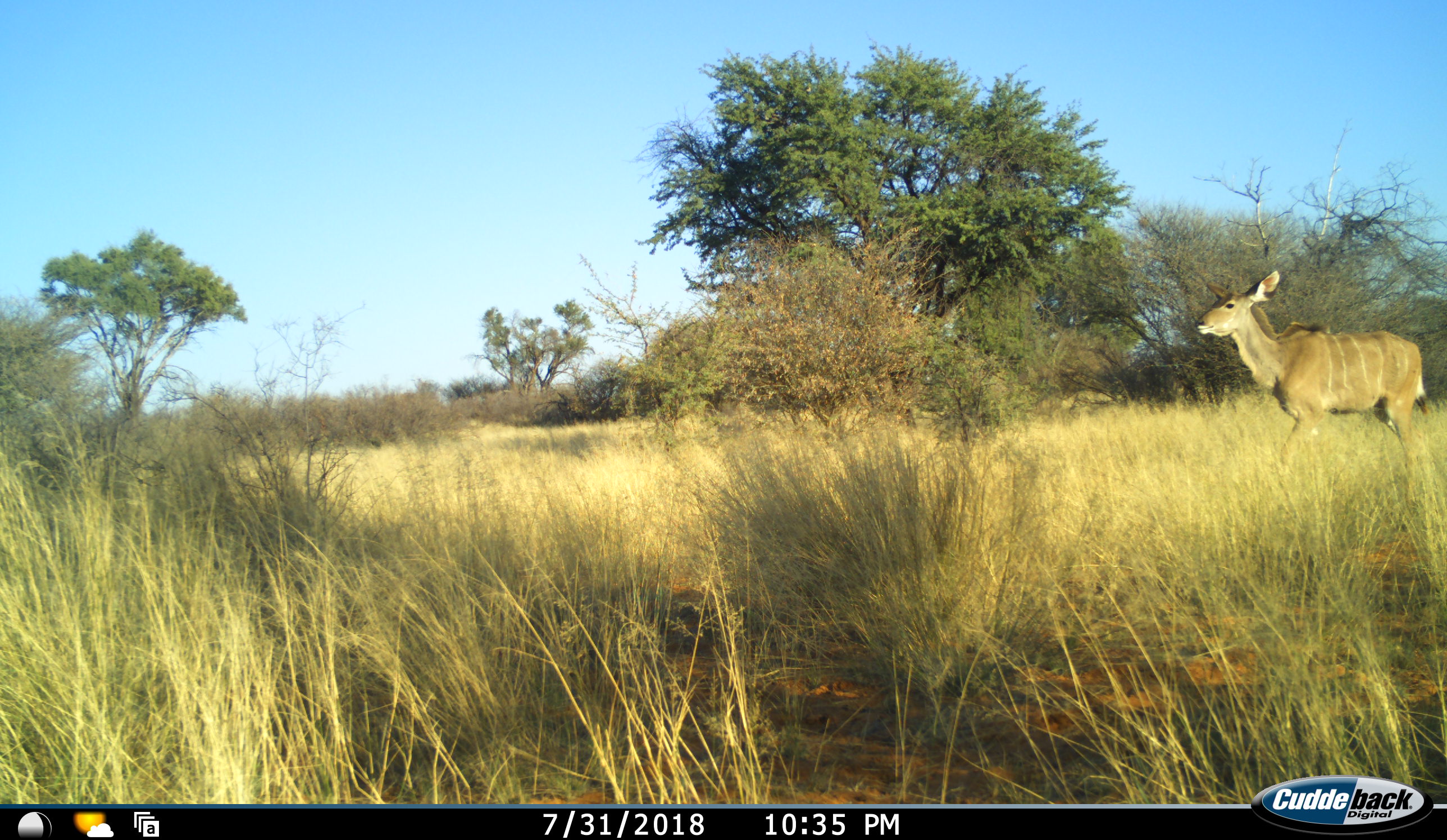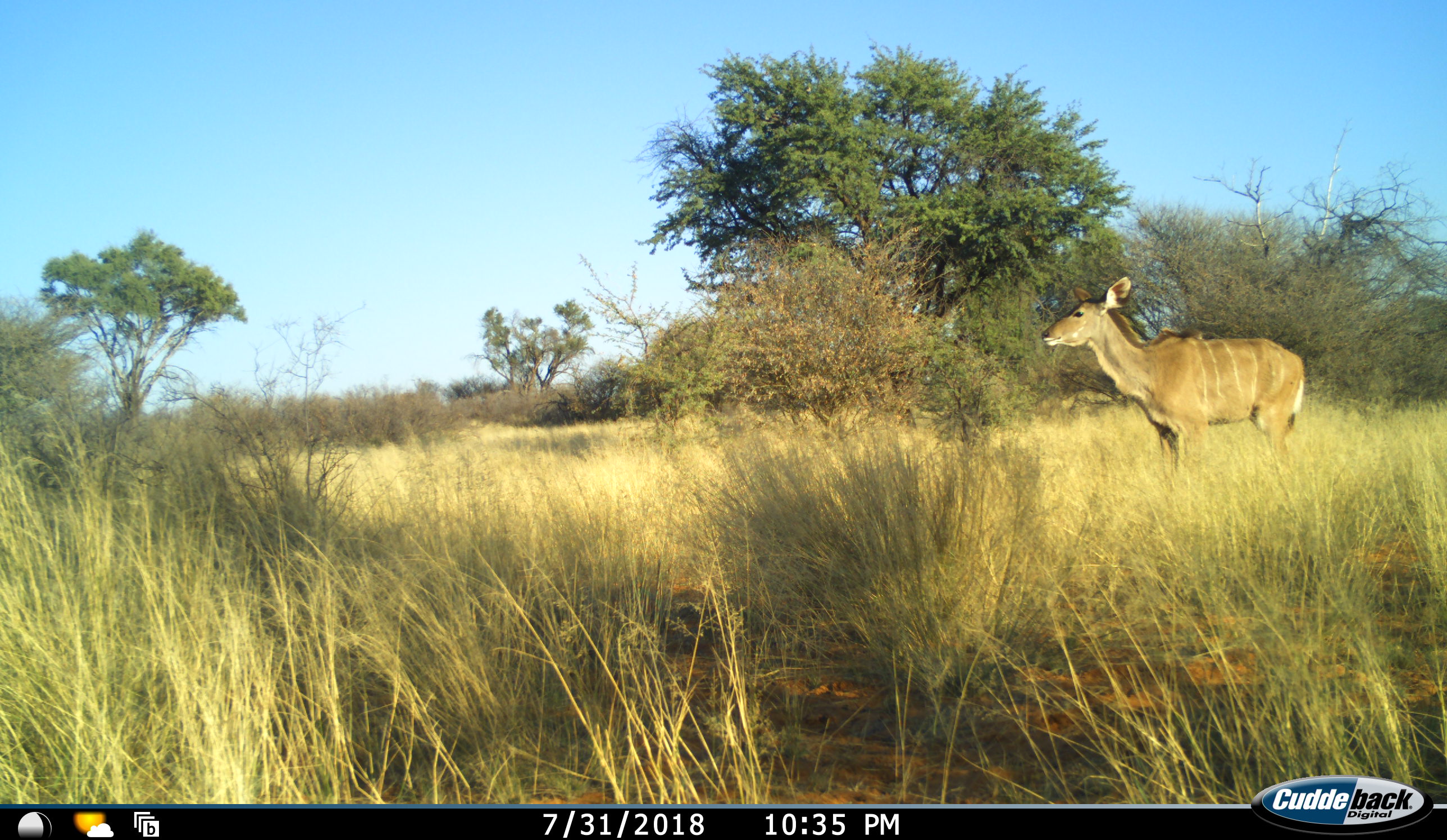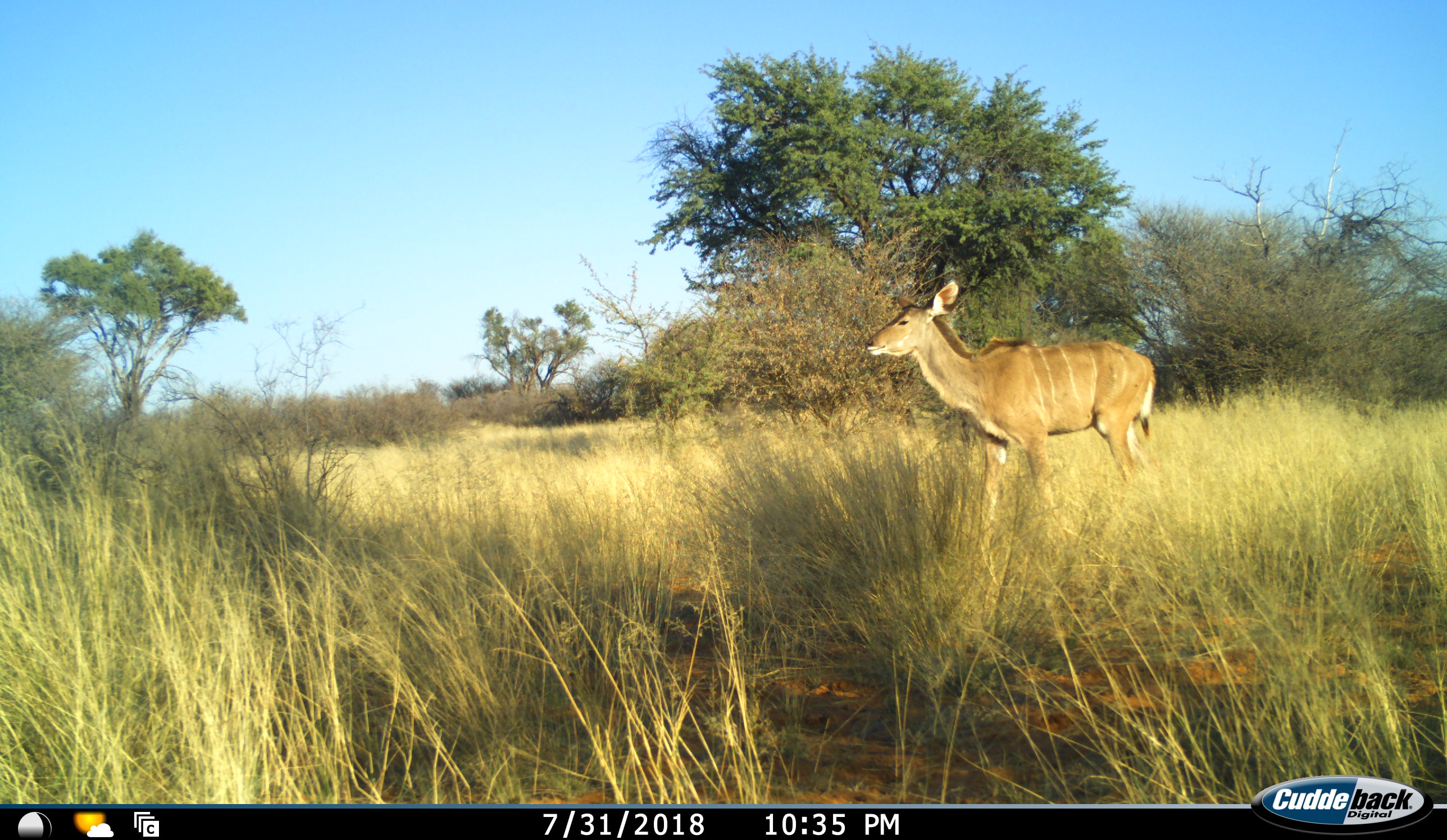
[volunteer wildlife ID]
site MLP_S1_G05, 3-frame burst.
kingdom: Animalia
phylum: Chordata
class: Mammalia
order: Artiodactyla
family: Bovidae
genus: Tragelaphus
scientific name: Tragelaphus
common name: kudu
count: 1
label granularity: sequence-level